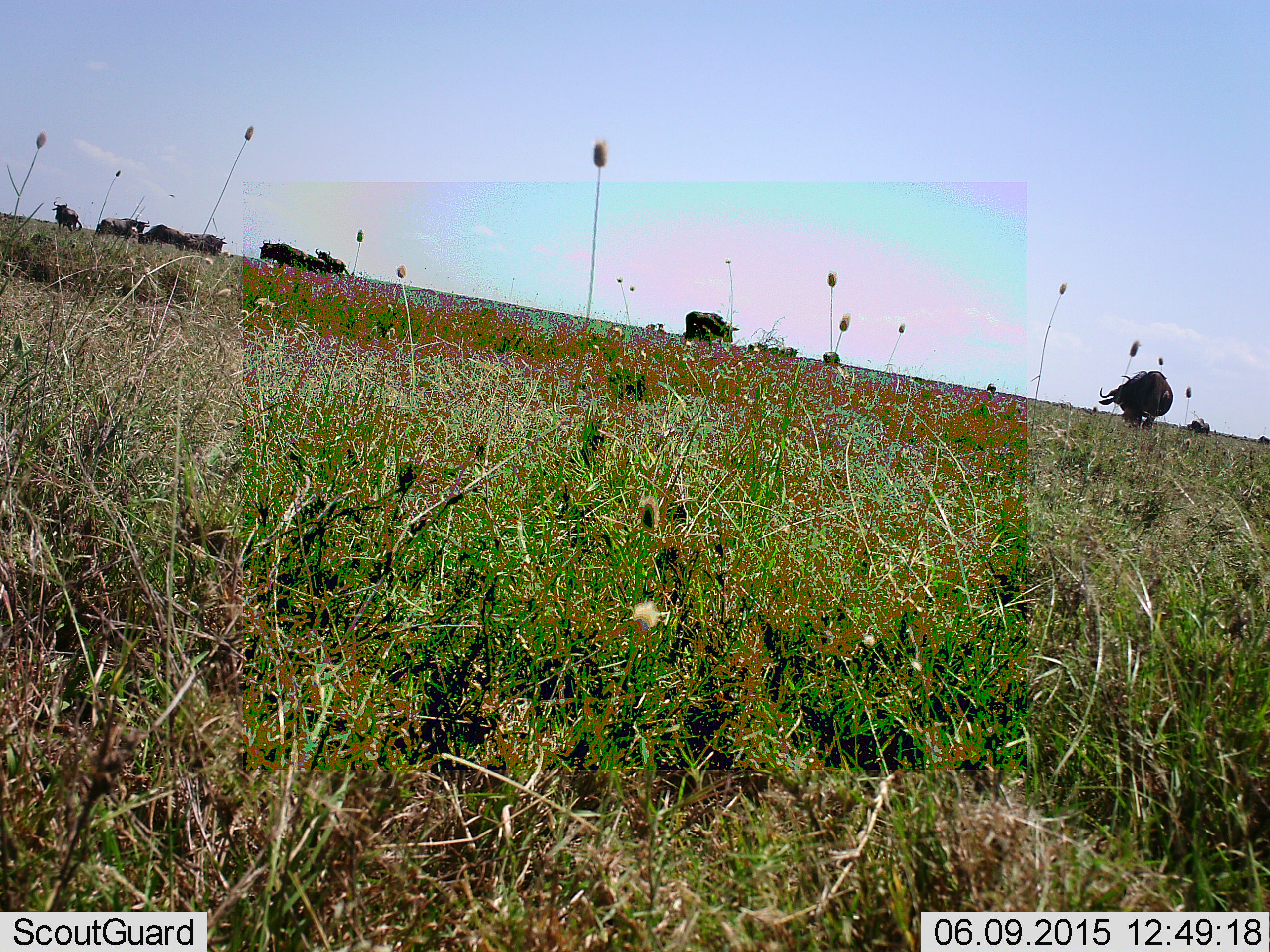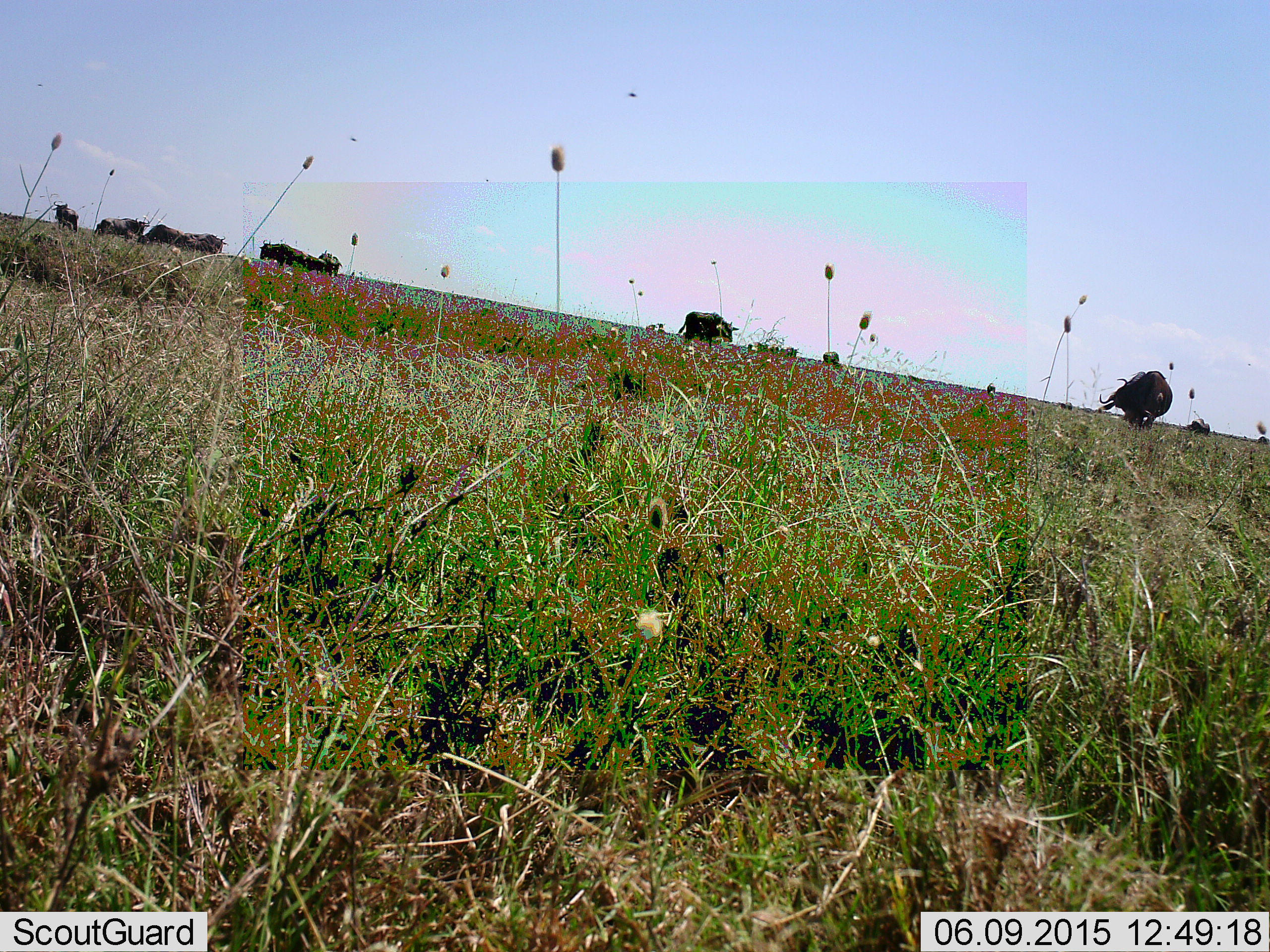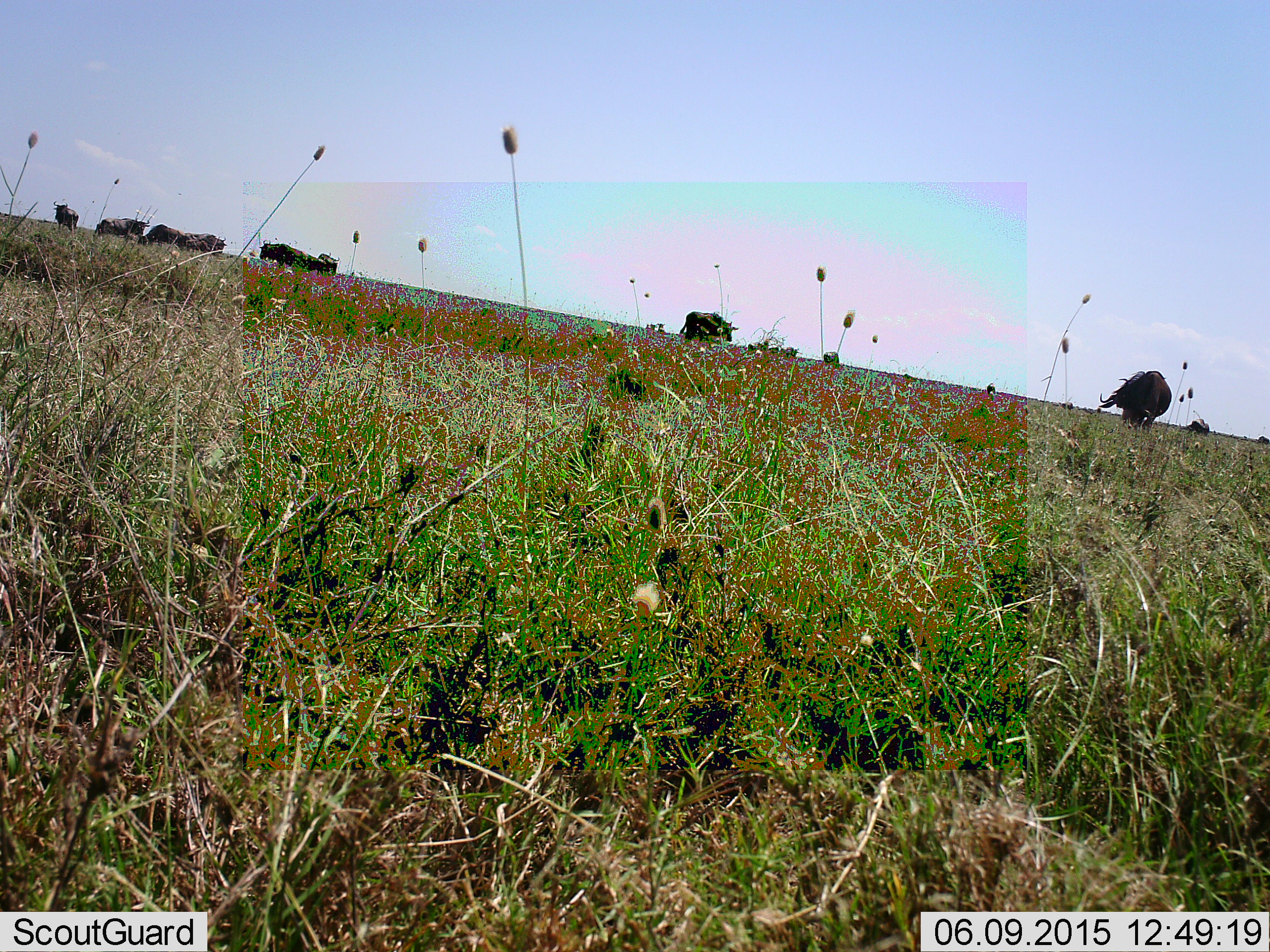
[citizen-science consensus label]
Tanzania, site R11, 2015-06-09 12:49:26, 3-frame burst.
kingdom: Animalia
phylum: Chordata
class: Mammalia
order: Artiodactyla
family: Bovidae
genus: Connochaetes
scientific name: Connochaetes taurinus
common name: blue wildebeest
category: wildebeest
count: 11-50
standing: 82%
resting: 9%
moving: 36%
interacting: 18%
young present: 0%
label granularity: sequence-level